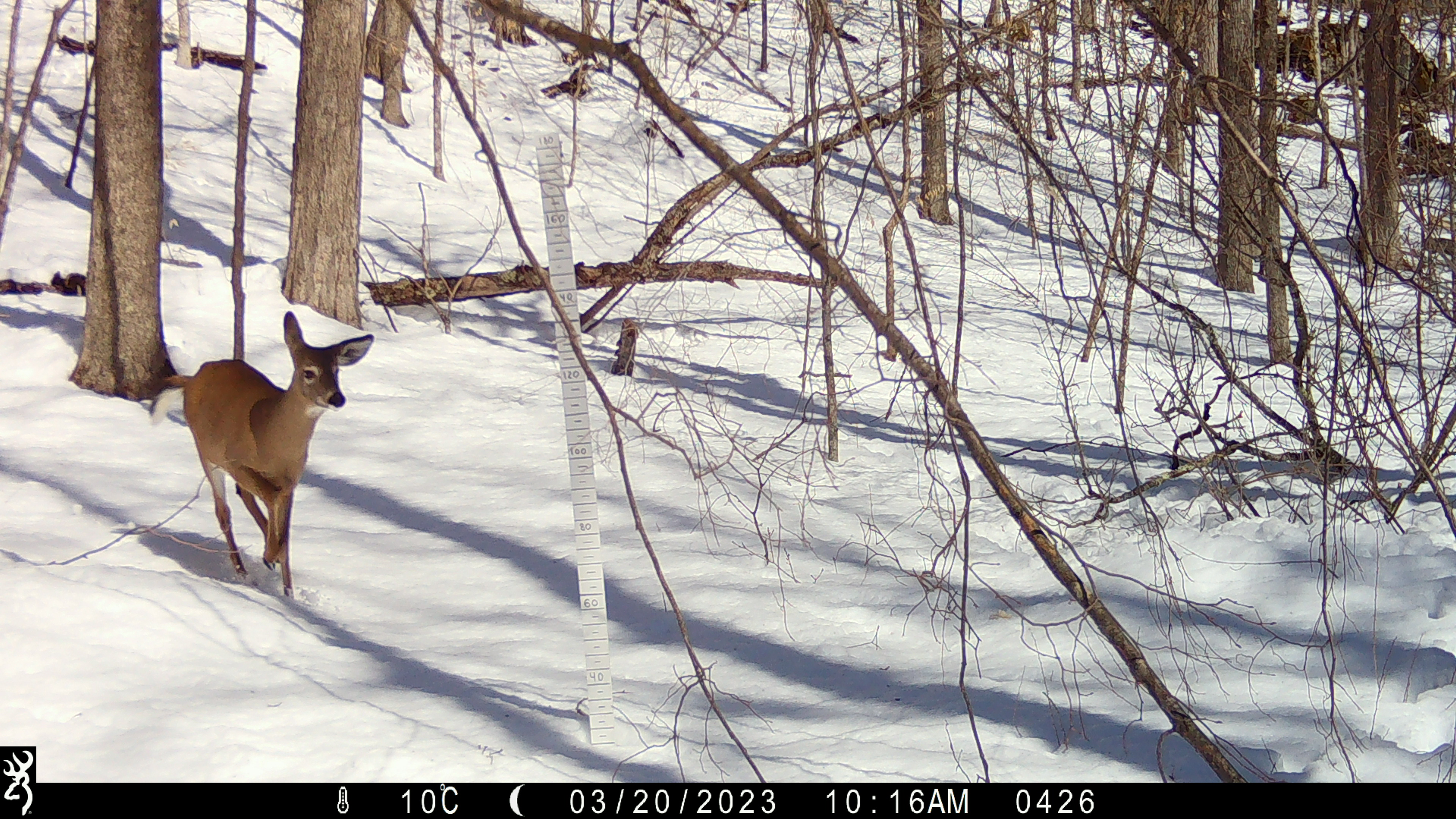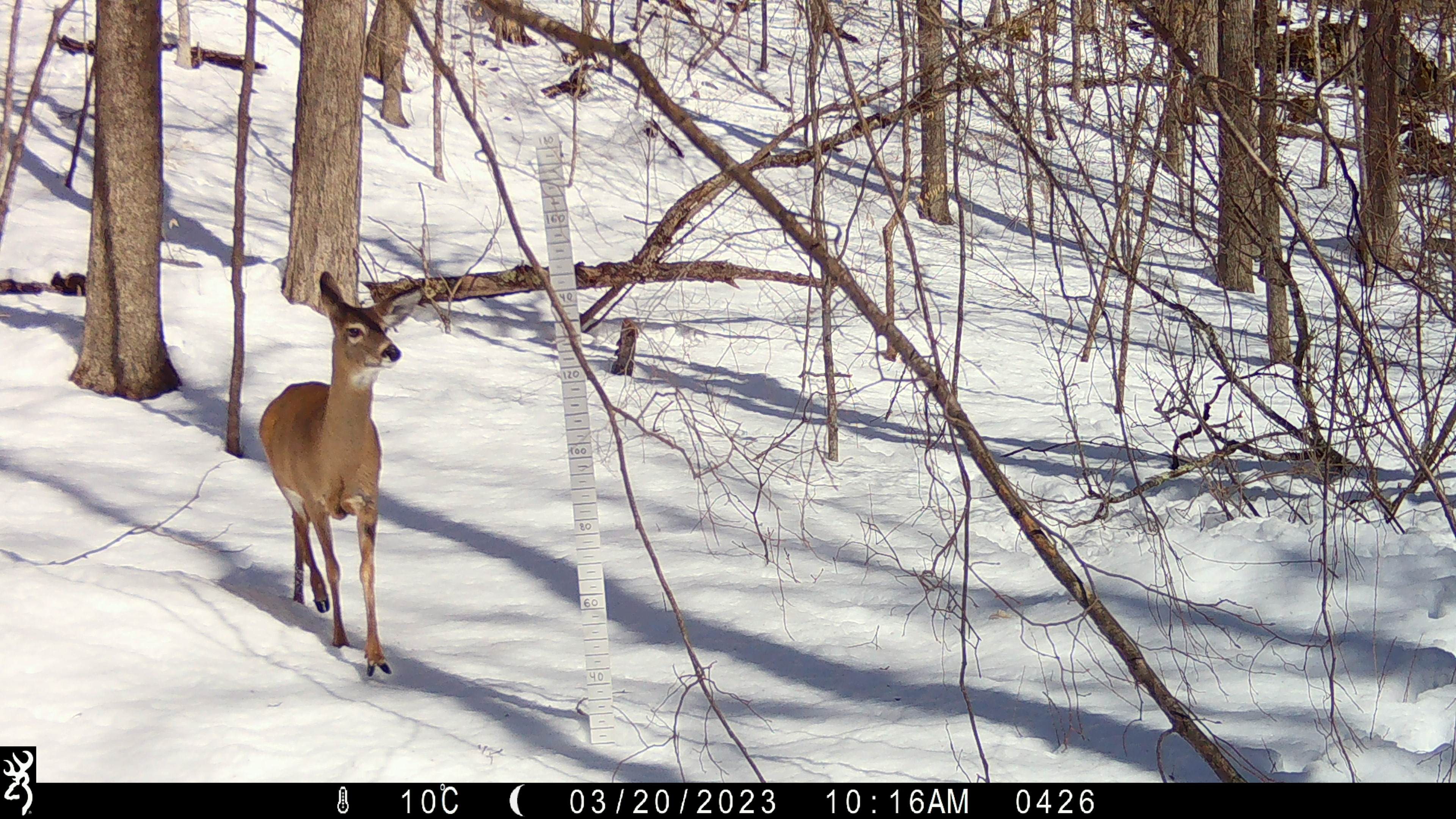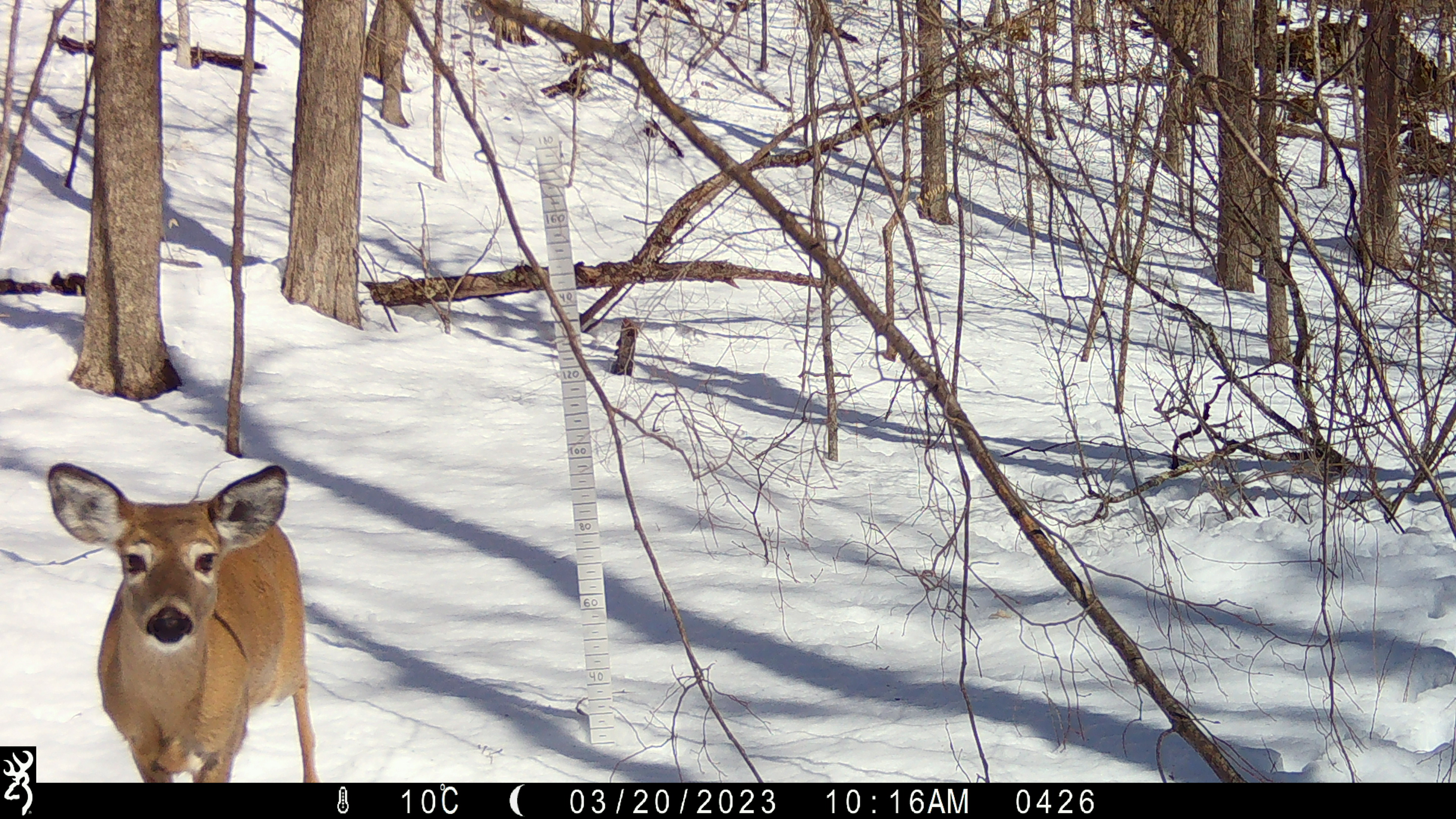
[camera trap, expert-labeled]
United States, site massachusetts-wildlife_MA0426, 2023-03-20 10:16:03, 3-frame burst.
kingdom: Animalia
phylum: Chordata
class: Mammalia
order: Artiodactyla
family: Cervidae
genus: Odocoileus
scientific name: Odocoileus virginianus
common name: white-tailed deer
White-tailed deer (Odocoileus virginianus).